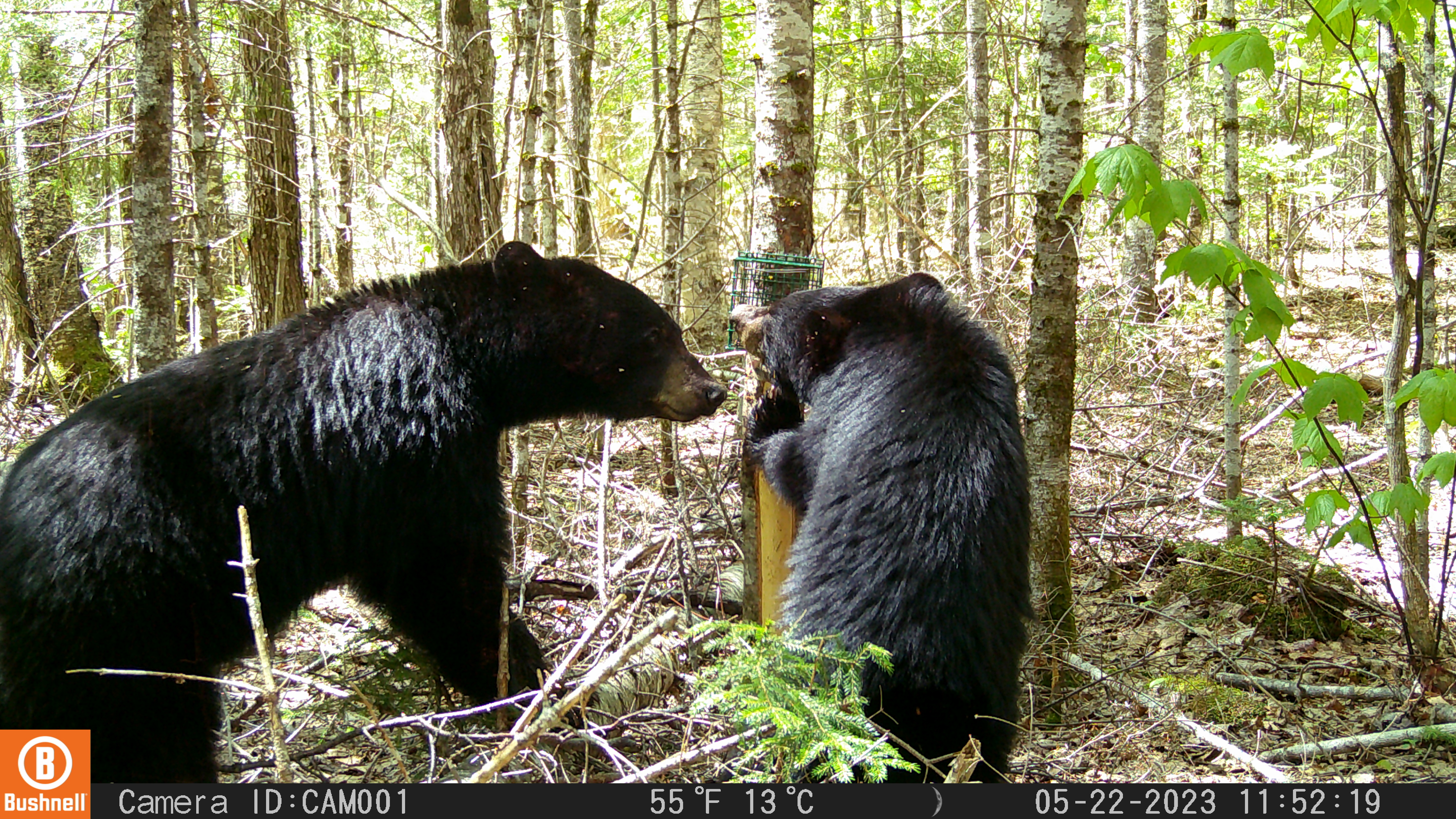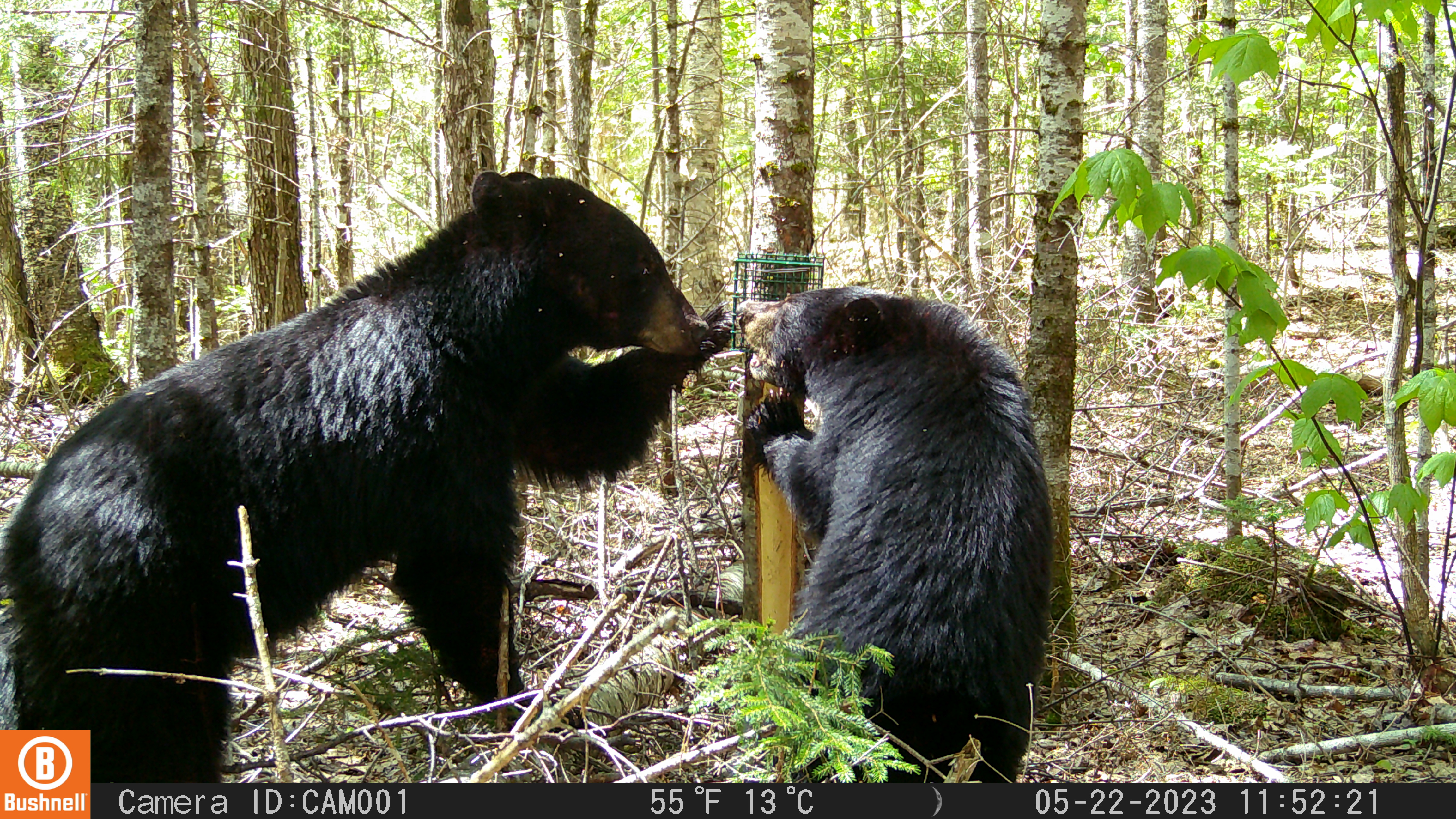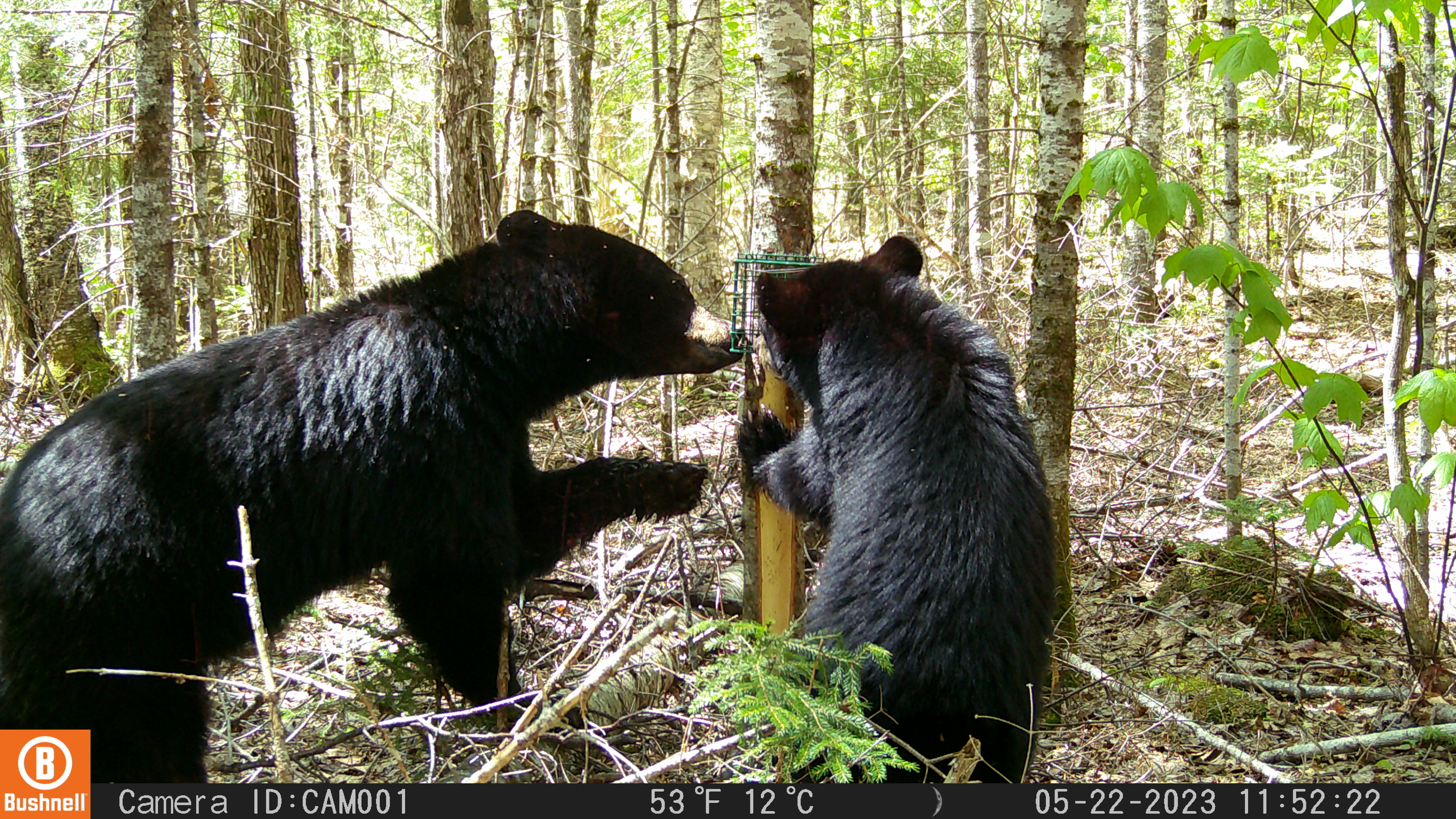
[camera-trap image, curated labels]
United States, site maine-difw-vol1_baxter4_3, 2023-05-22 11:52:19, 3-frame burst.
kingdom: Animalia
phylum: Chordata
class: Mammalia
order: Carnivora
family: Ursidae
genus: Ursus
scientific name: Ursus americanus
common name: black bear